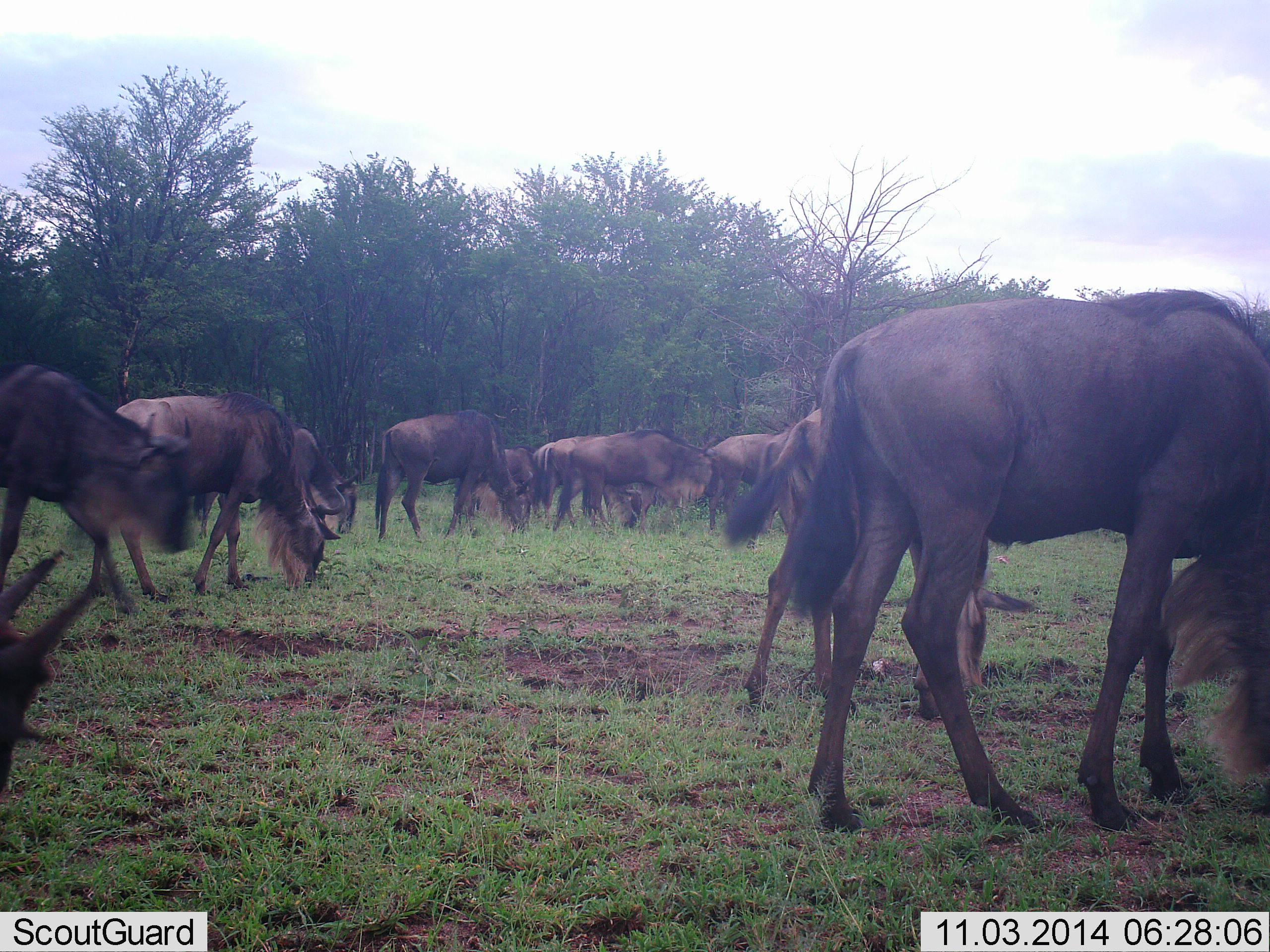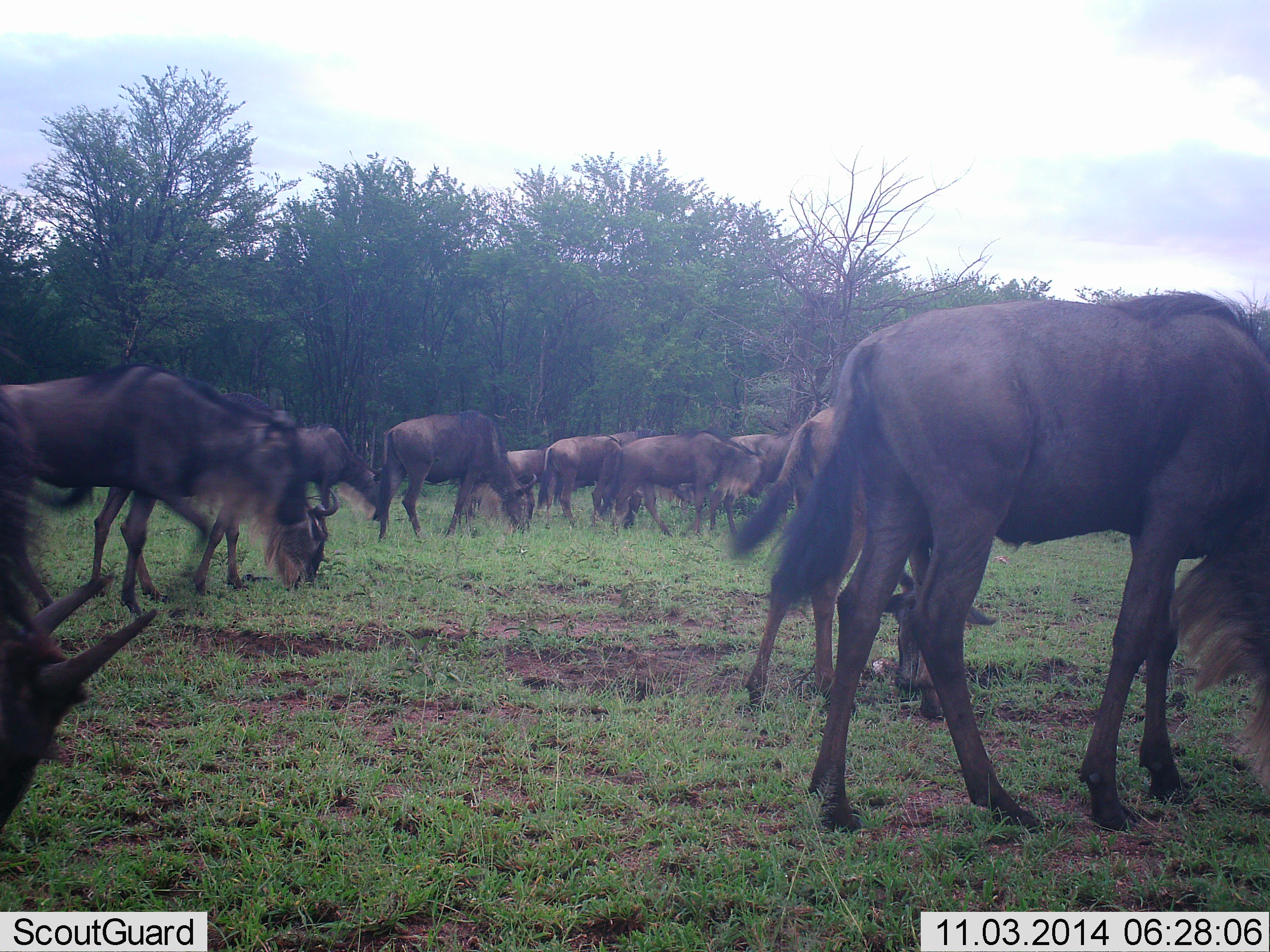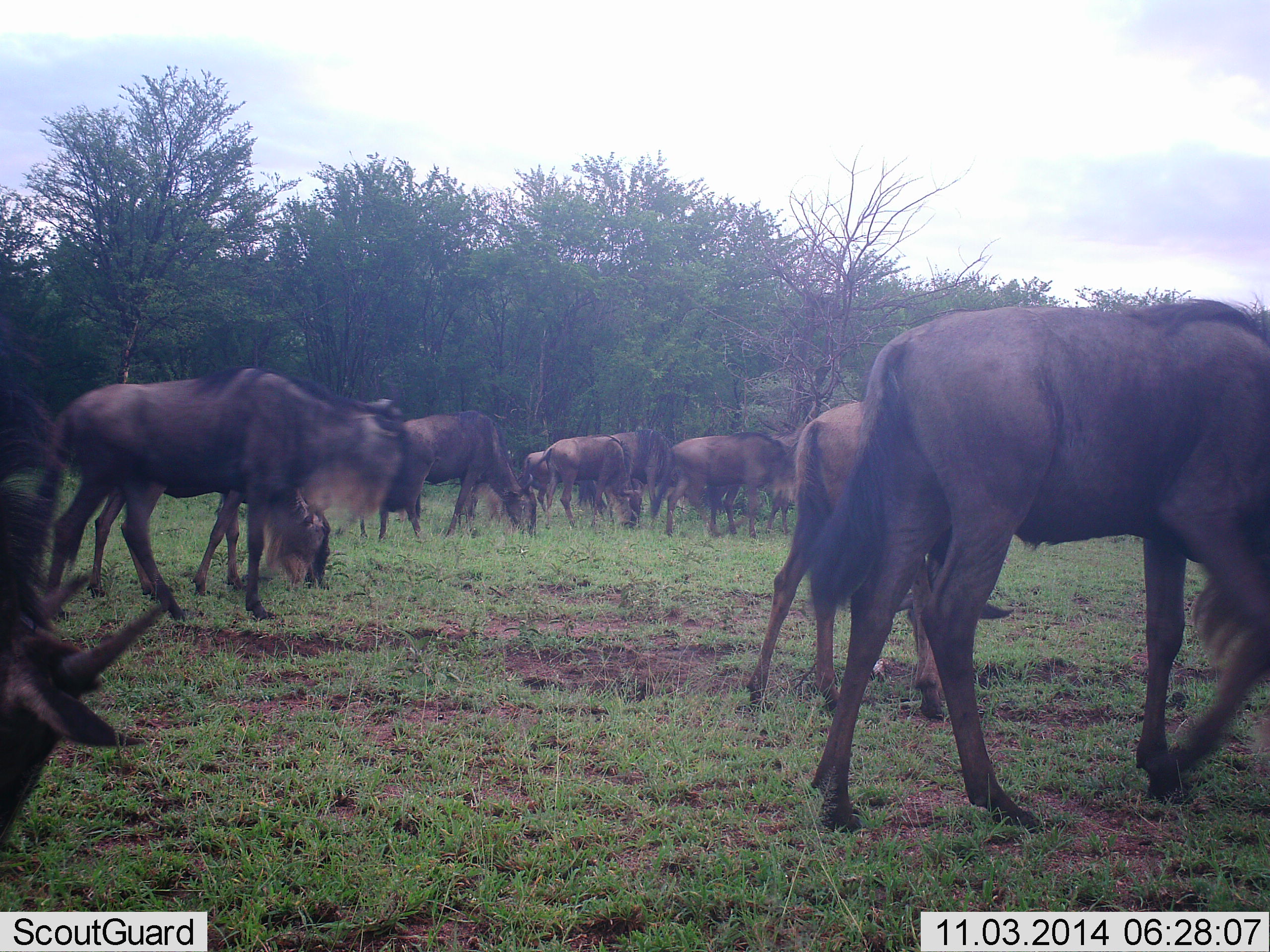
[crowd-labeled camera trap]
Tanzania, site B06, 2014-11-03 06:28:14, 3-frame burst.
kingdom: Animalia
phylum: Chordata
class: Mammalia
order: Artiodactyla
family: Bovidae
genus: Connochaetes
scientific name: Connochaetes taurinus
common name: blue wildebeest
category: wildebeest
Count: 11-50.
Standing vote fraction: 20%.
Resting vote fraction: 0%.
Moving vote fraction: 30%.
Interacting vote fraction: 0%.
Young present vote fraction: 20%.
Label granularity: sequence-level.